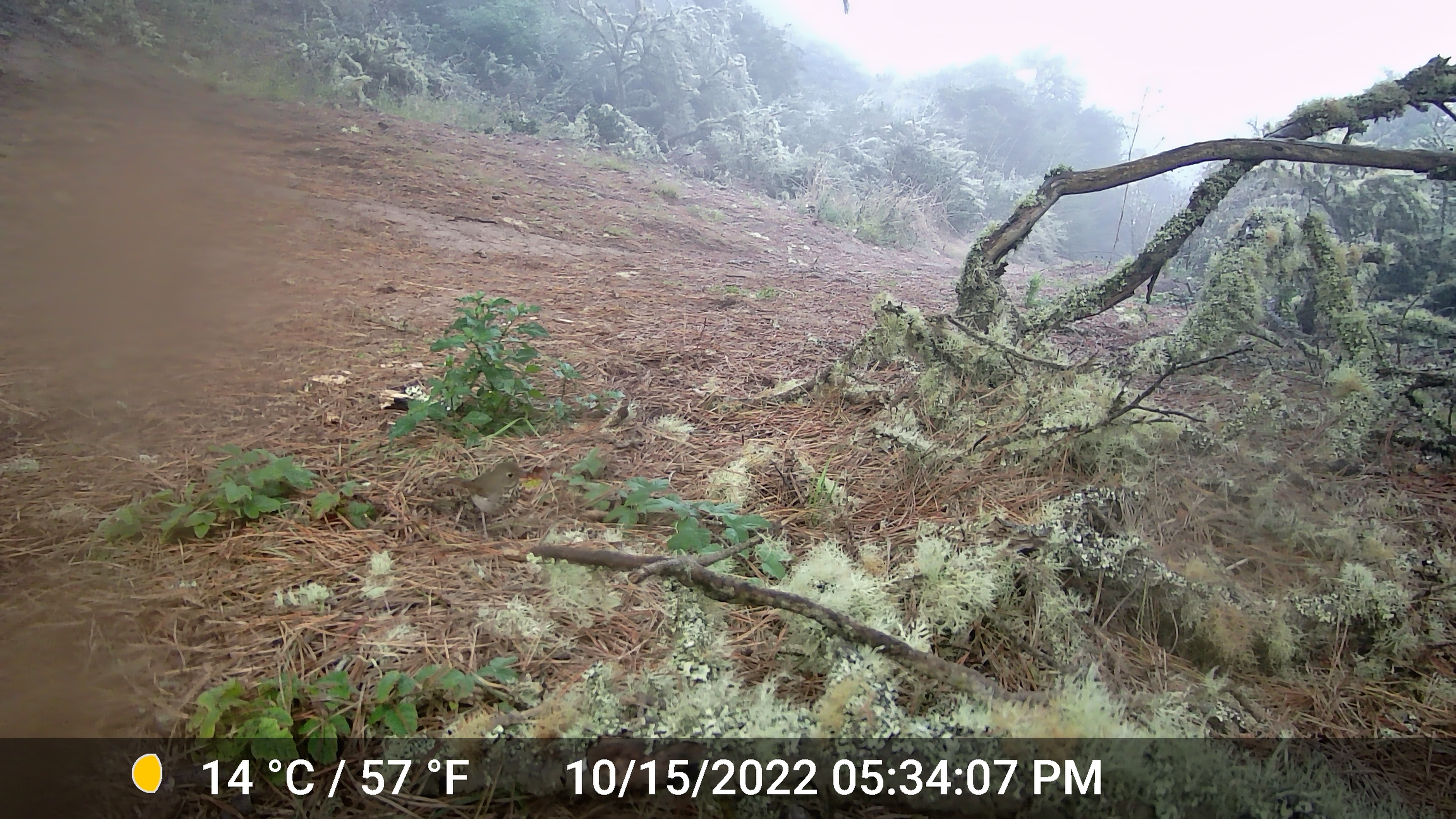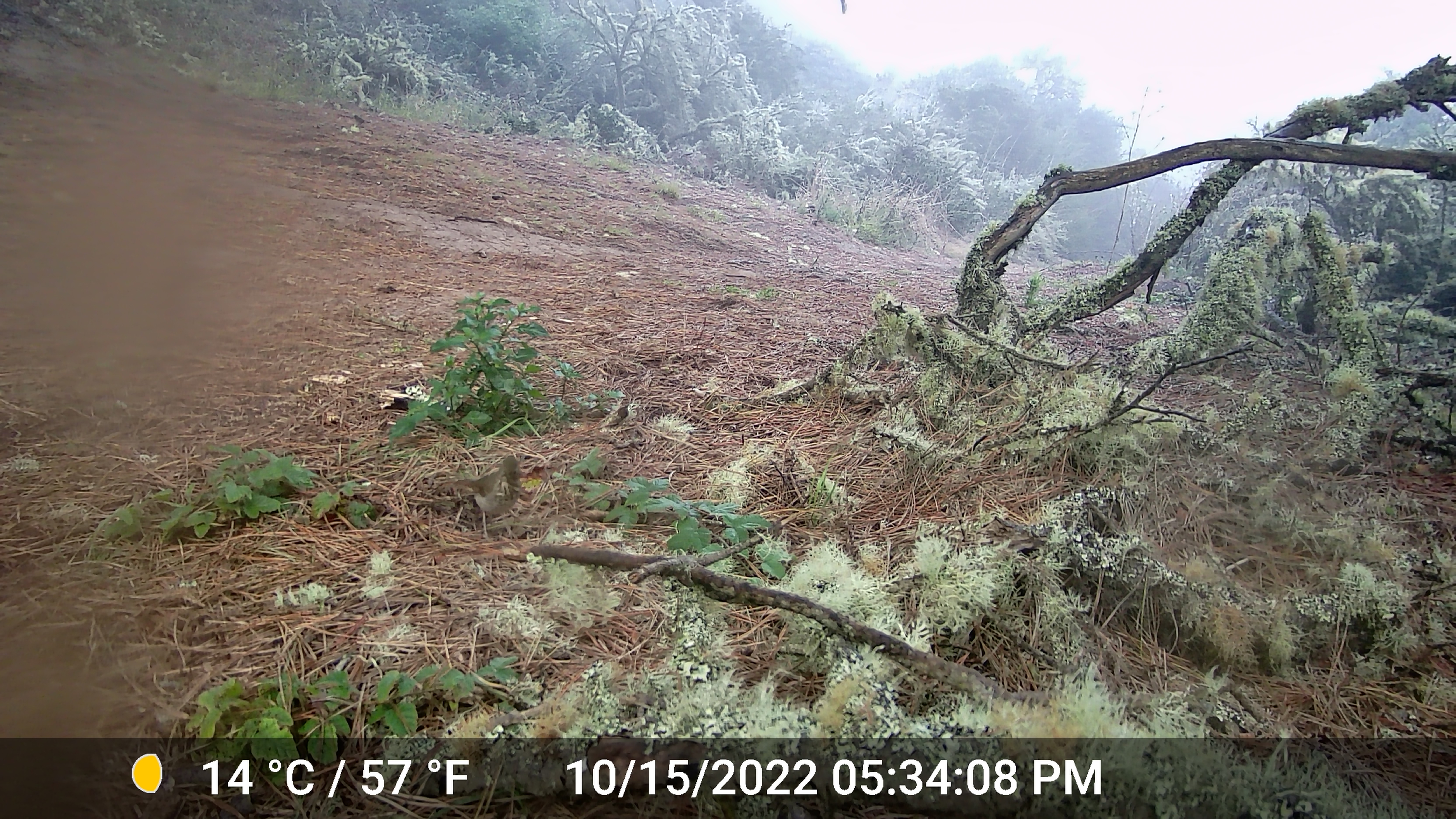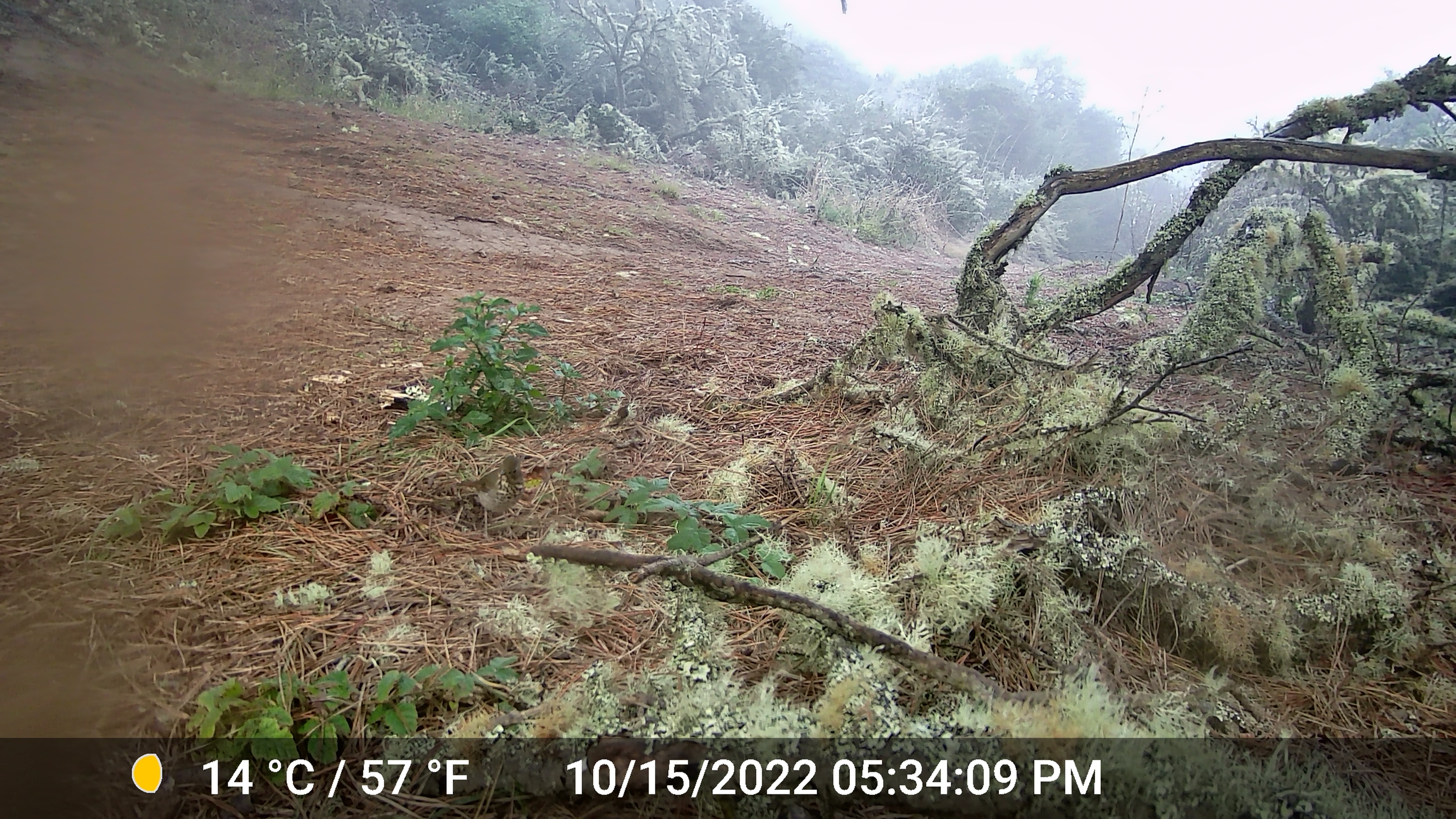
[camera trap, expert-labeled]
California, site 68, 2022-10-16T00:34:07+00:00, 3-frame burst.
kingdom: Animalia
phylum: Chordata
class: Aves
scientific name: Aves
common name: bird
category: unknown bird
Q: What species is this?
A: Unknown bird (bird) (Aves).